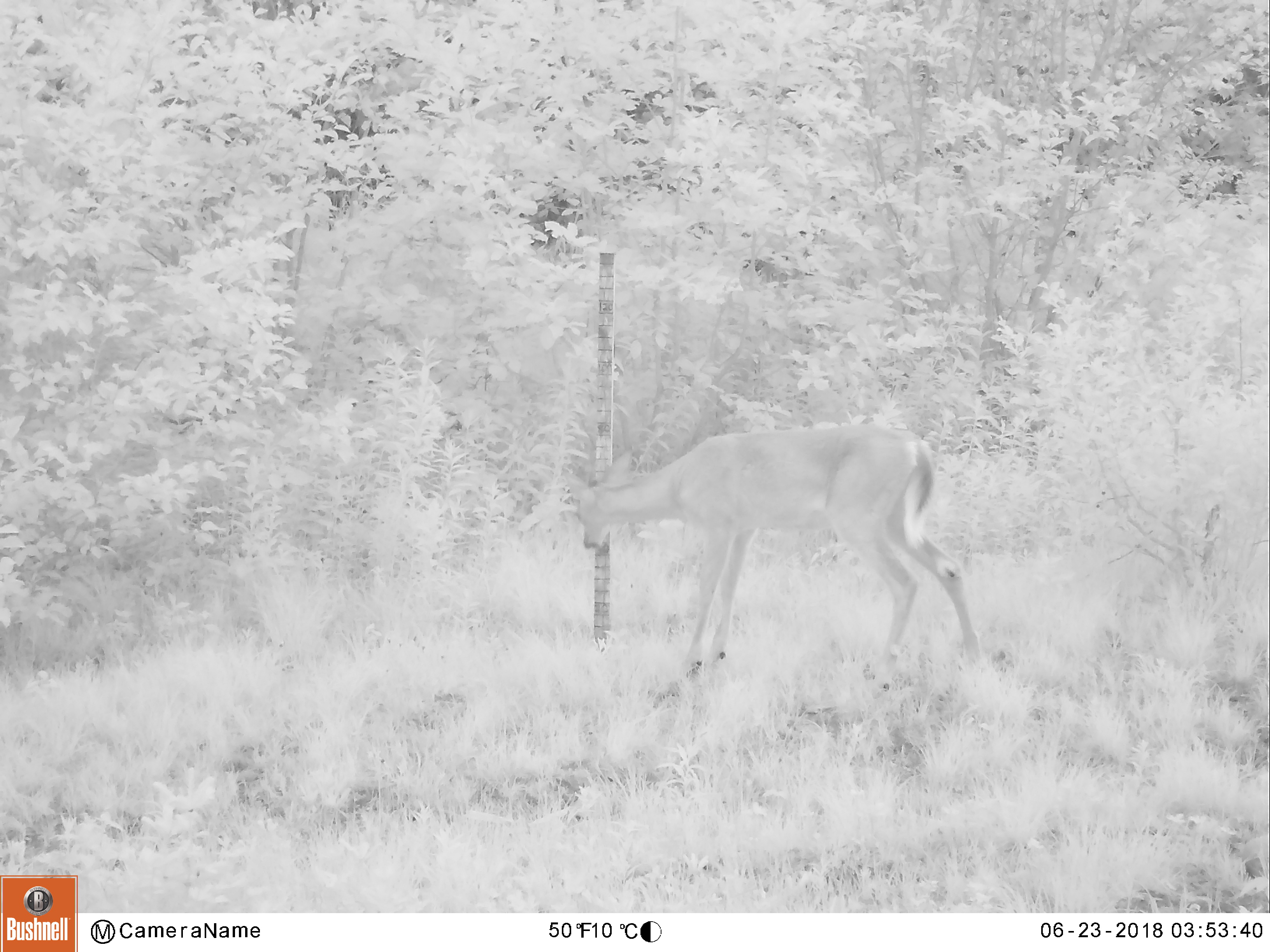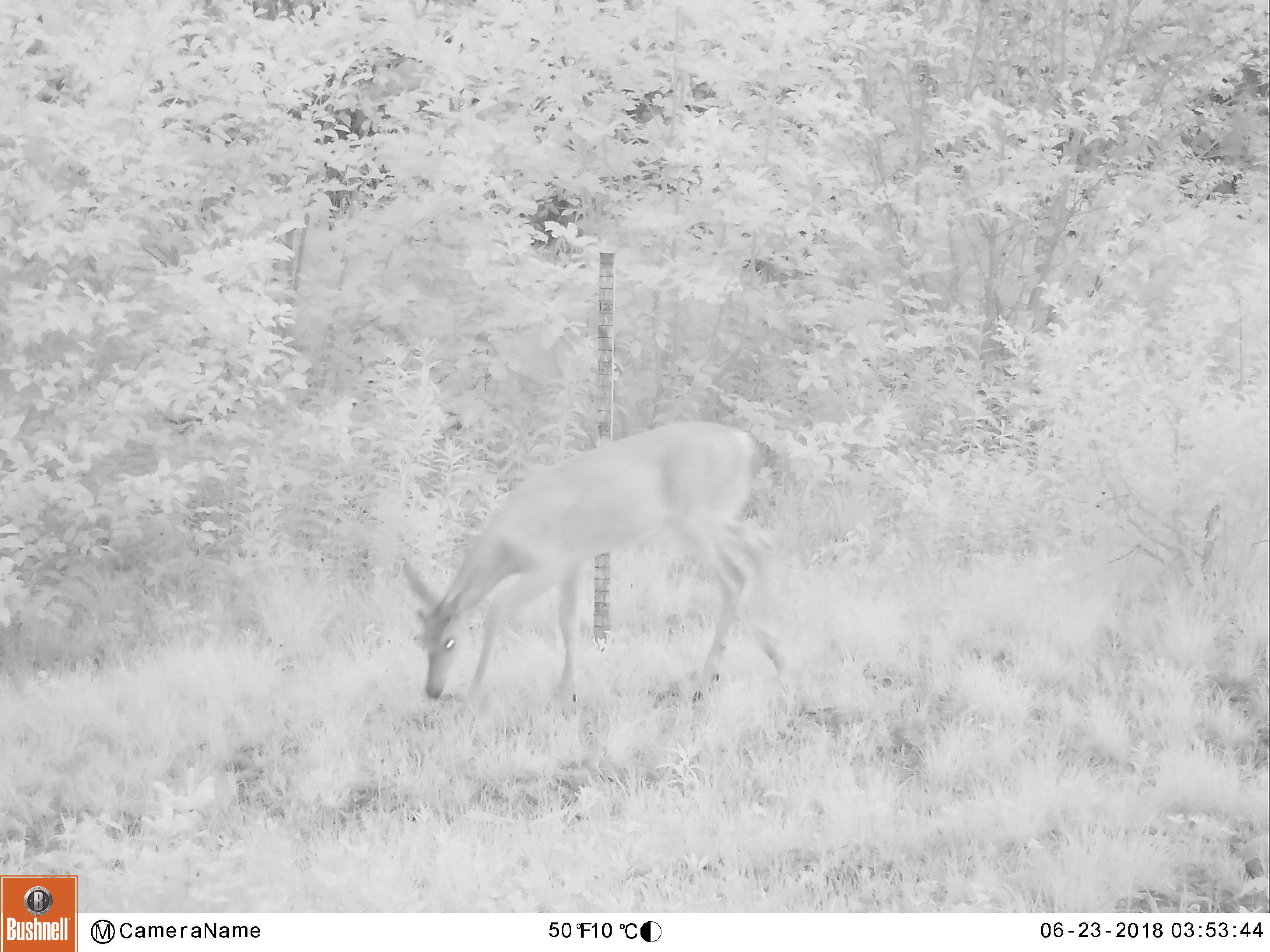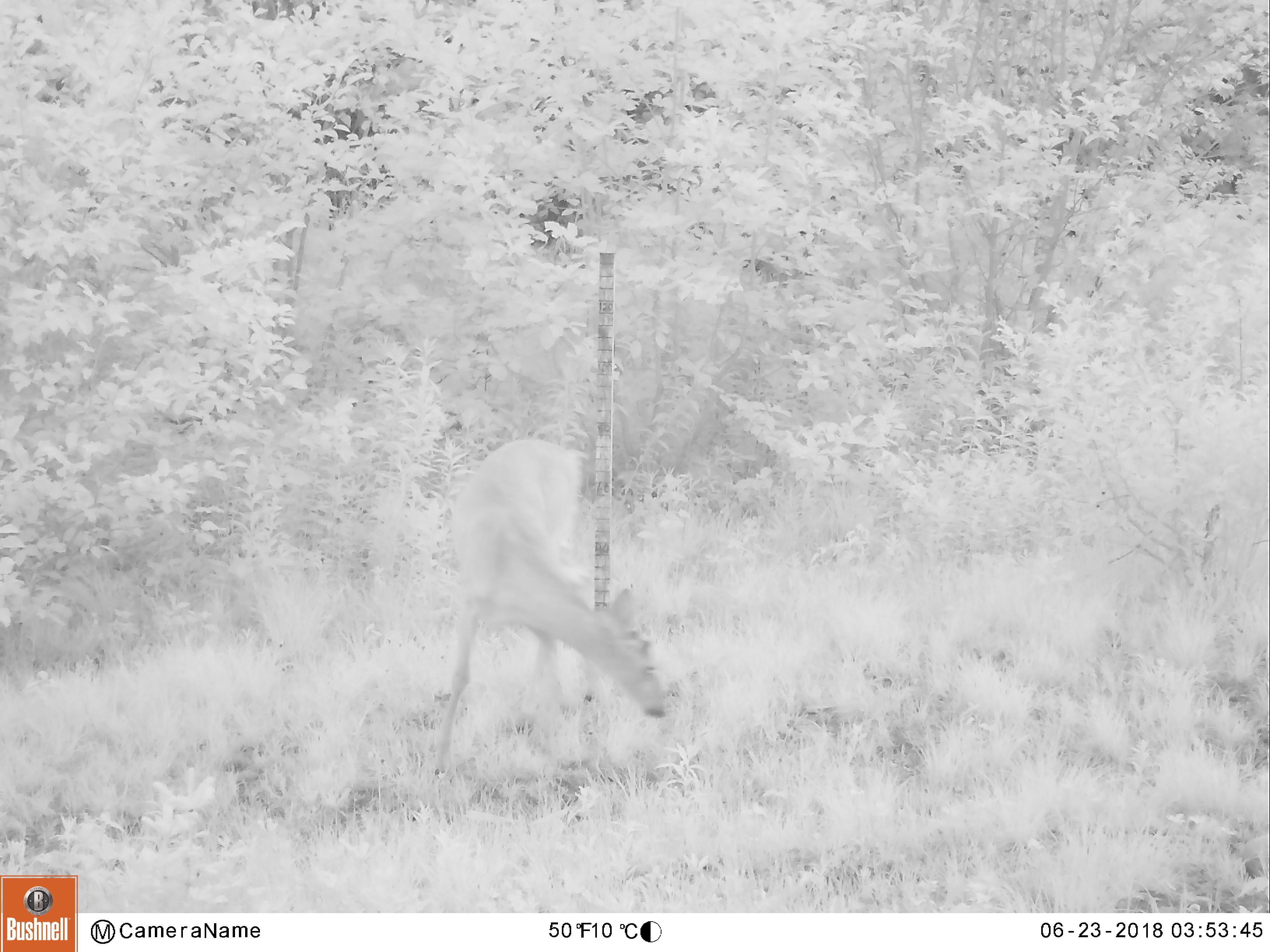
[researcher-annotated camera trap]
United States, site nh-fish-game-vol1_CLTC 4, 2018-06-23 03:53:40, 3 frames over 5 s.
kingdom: Animalia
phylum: Chordata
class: Mammalia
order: Artiodactyla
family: Cervidae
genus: Odocoileus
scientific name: Odocoileus virginianus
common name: white-tailed deer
White-tailed deer (Odocoileus virginianus).